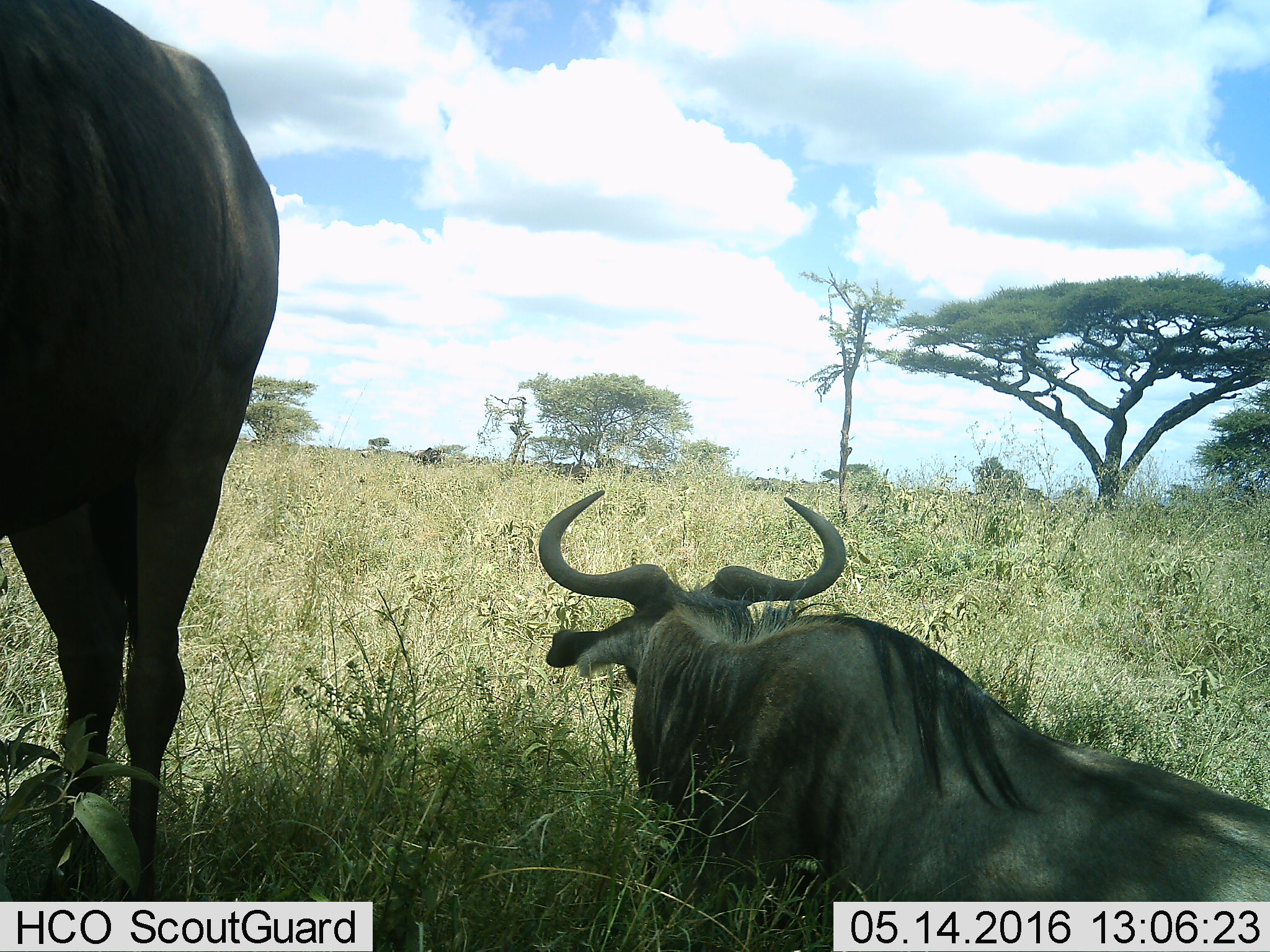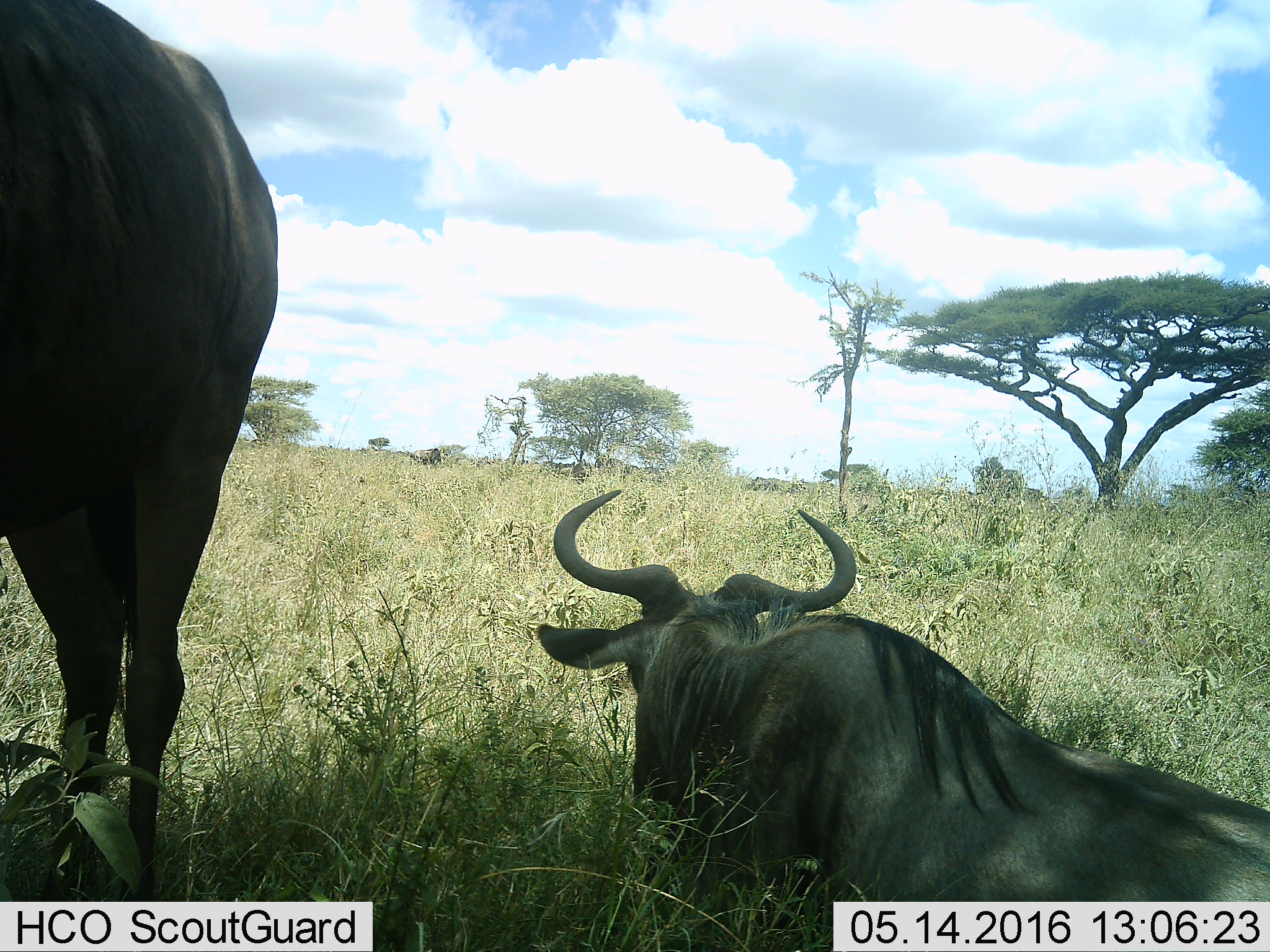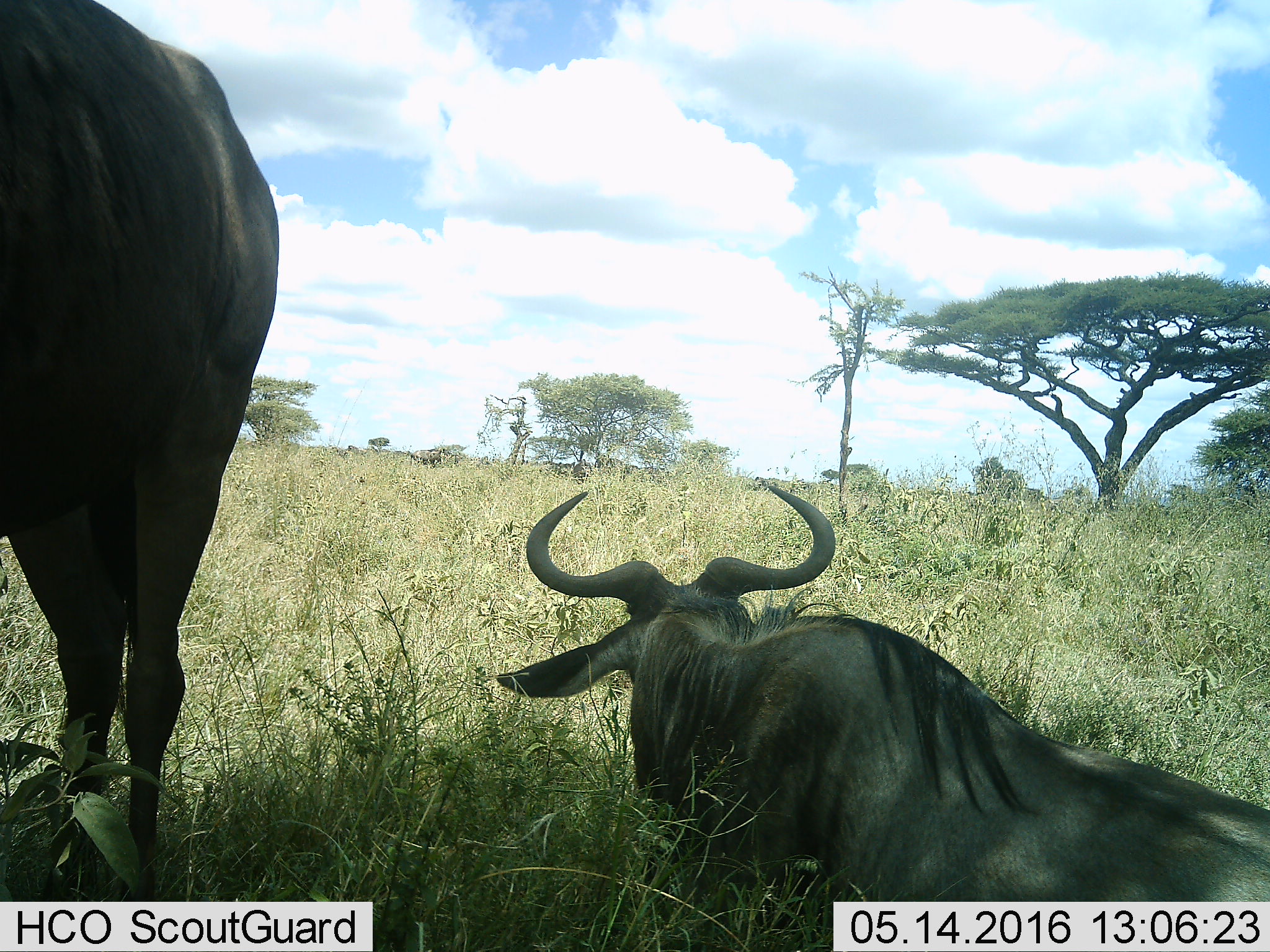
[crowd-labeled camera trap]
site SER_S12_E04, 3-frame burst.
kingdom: Animalia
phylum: Chordata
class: Mammalia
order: Artiodactyla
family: Bovidae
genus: Connochaetes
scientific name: Connochaetes taurinus taurinus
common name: blue wildebeest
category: wildebeestblue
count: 4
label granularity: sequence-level